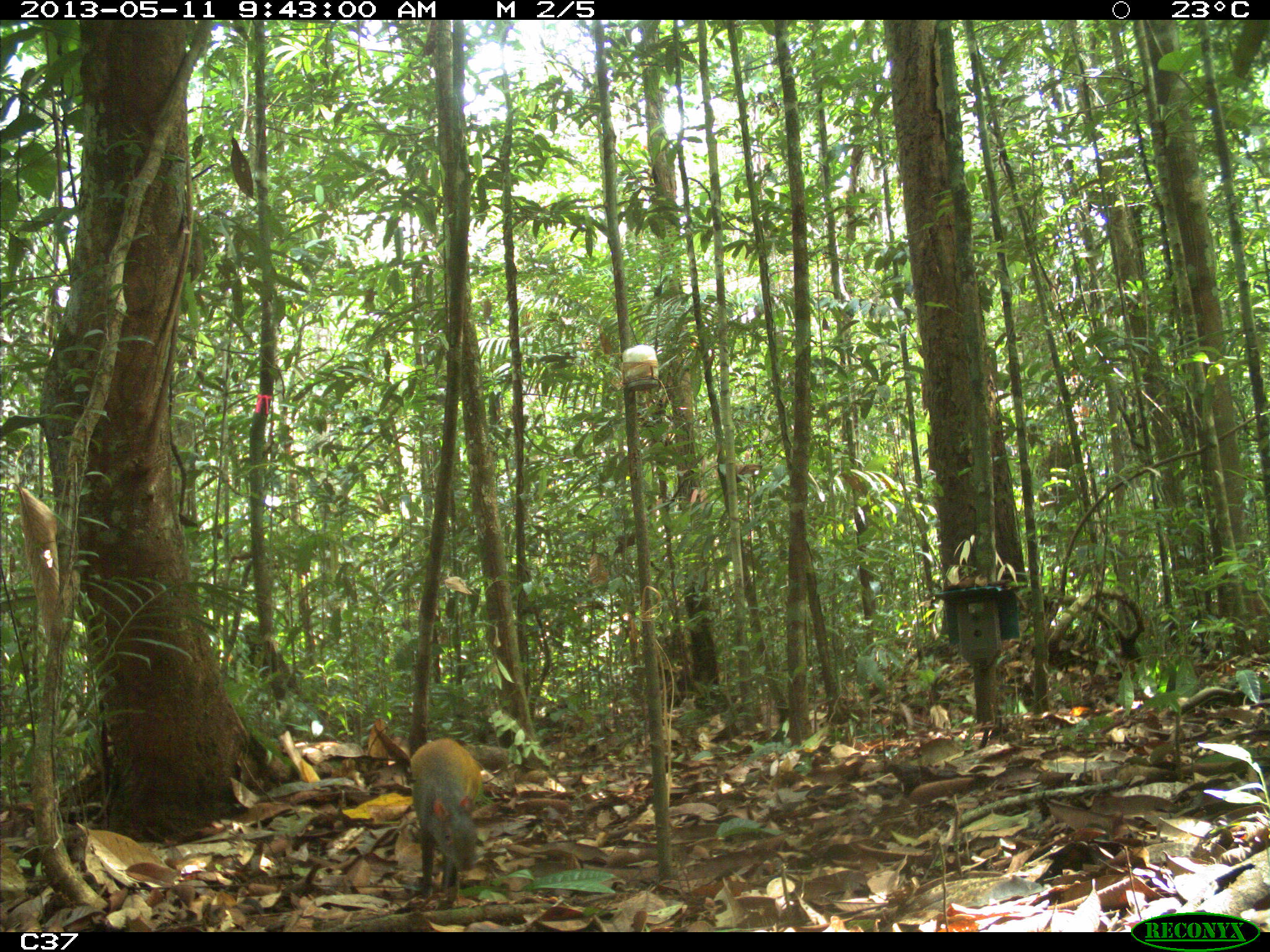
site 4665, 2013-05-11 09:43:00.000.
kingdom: Animalia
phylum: Chordata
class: Mammalia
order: Rodentia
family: Dasyproctidae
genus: Dasyprocta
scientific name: Dasyprocta leporina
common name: red-rumped agouti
Dasyprocta leporina (red-rumped agouti), count 1, age adult.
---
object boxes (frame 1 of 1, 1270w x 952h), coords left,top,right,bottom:
dasyprocta leporina: 411,737,481,901